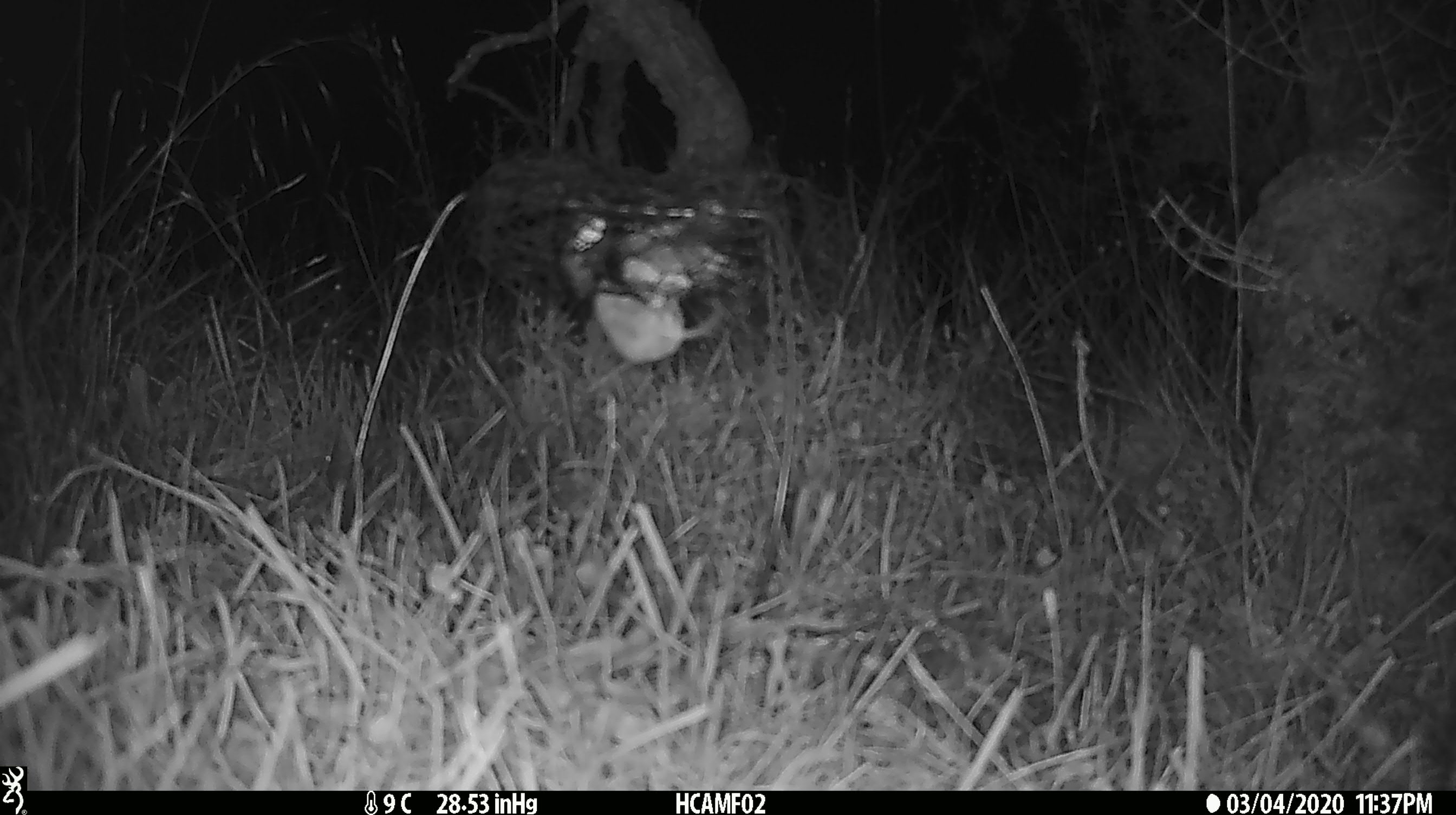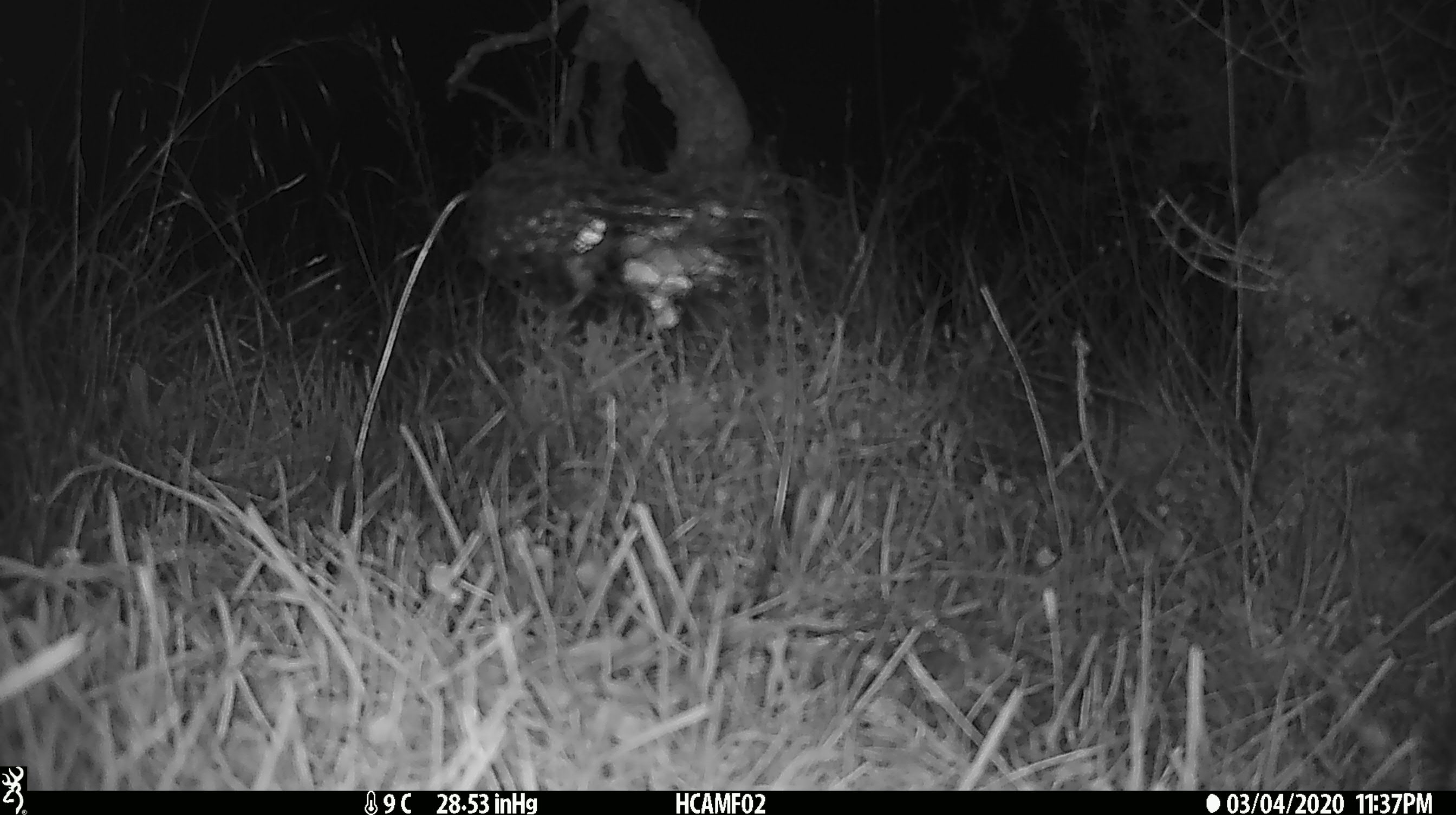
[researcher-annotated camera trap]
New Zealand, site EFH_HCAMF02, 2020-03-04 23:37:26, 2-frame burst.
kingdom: Animalia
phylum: Chordata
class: Mammalia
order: Rodentia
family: Muridae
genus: Mus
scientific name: Mus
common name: mouse